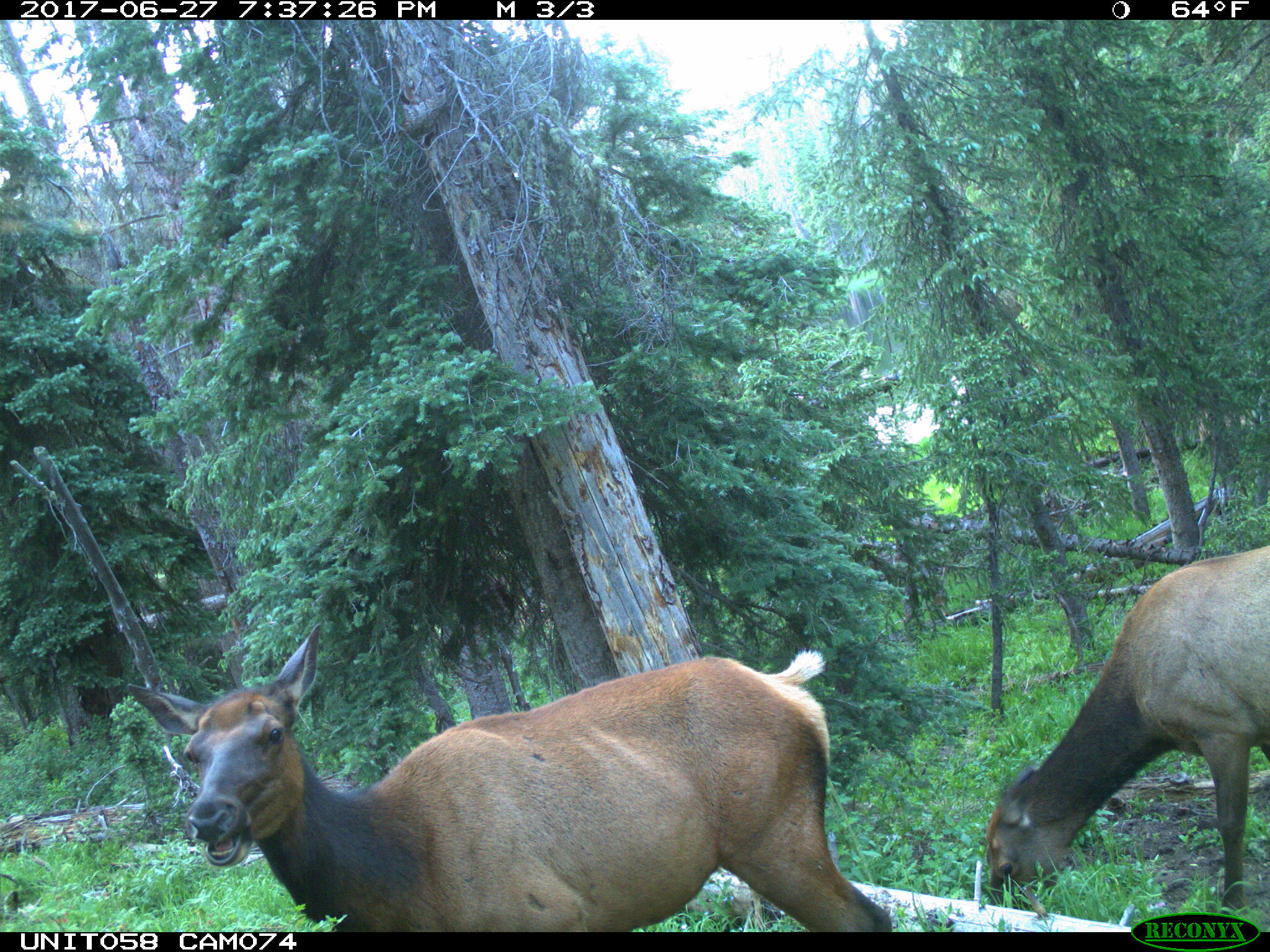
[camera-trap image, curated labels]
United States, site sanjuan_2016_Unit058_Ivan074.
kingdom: Animalia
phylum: Chordata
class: Mammalia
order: Artiodactyla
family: Cervidae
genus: Cervus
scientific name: Cervus elaphus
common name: red deer